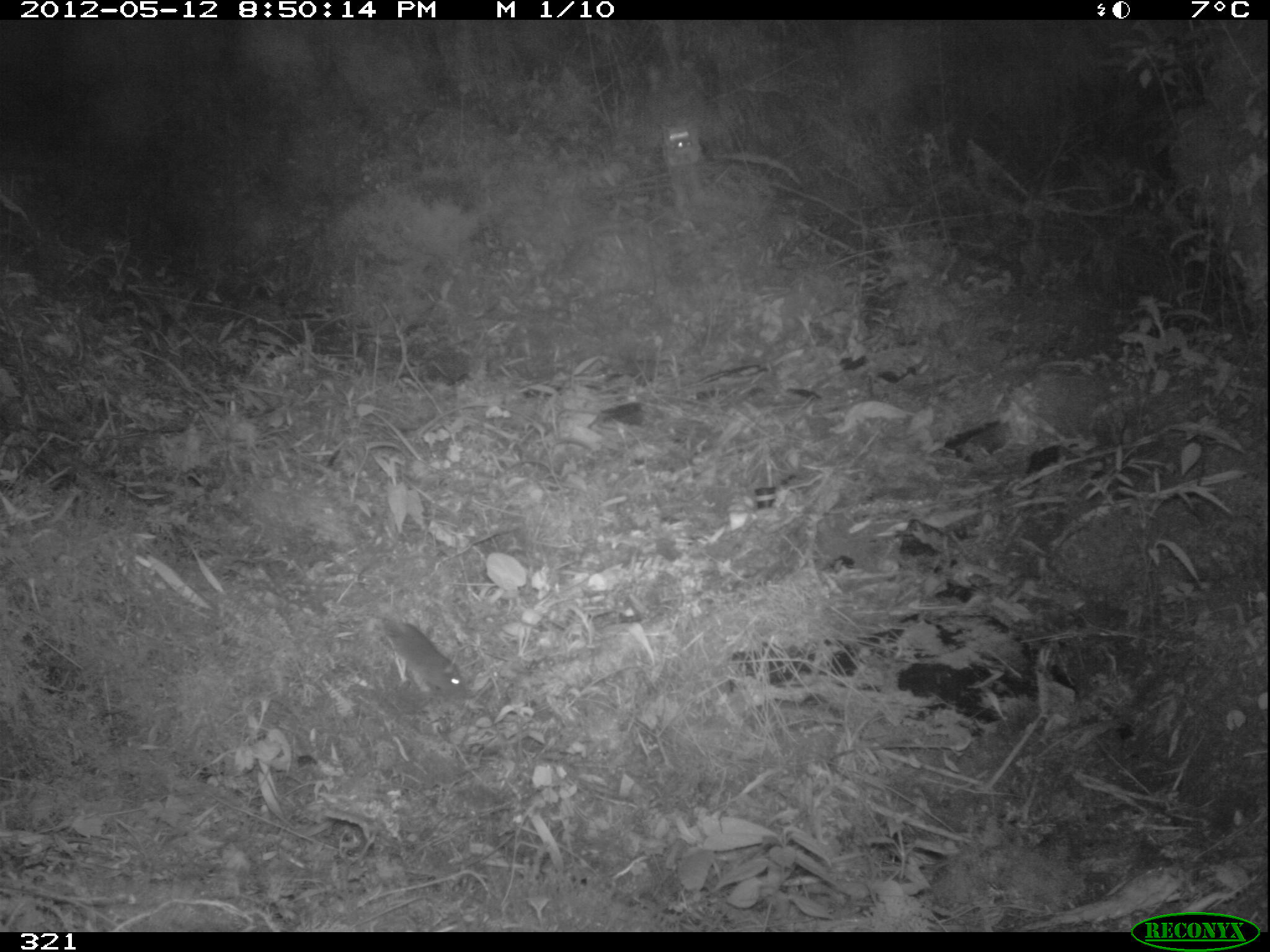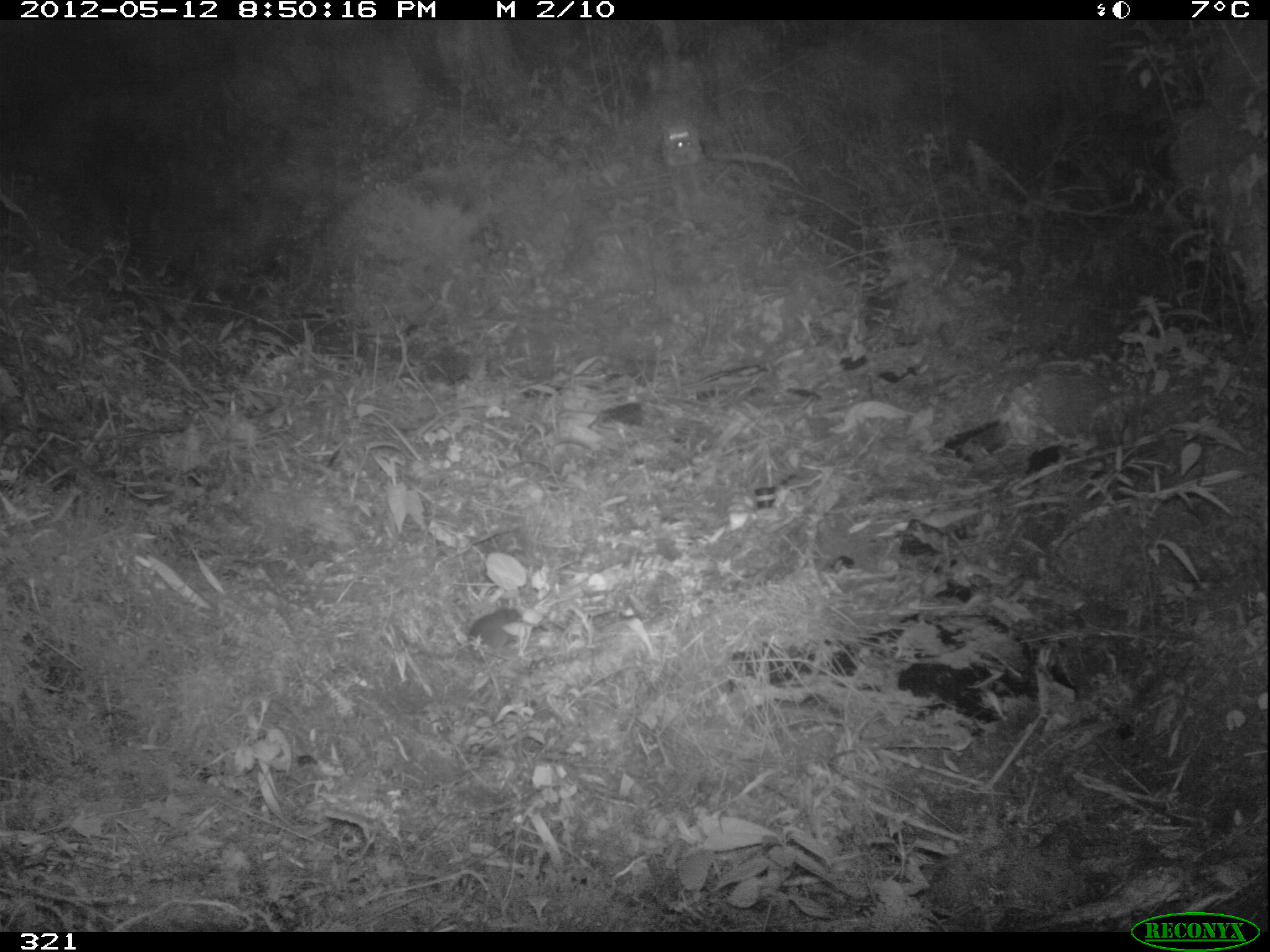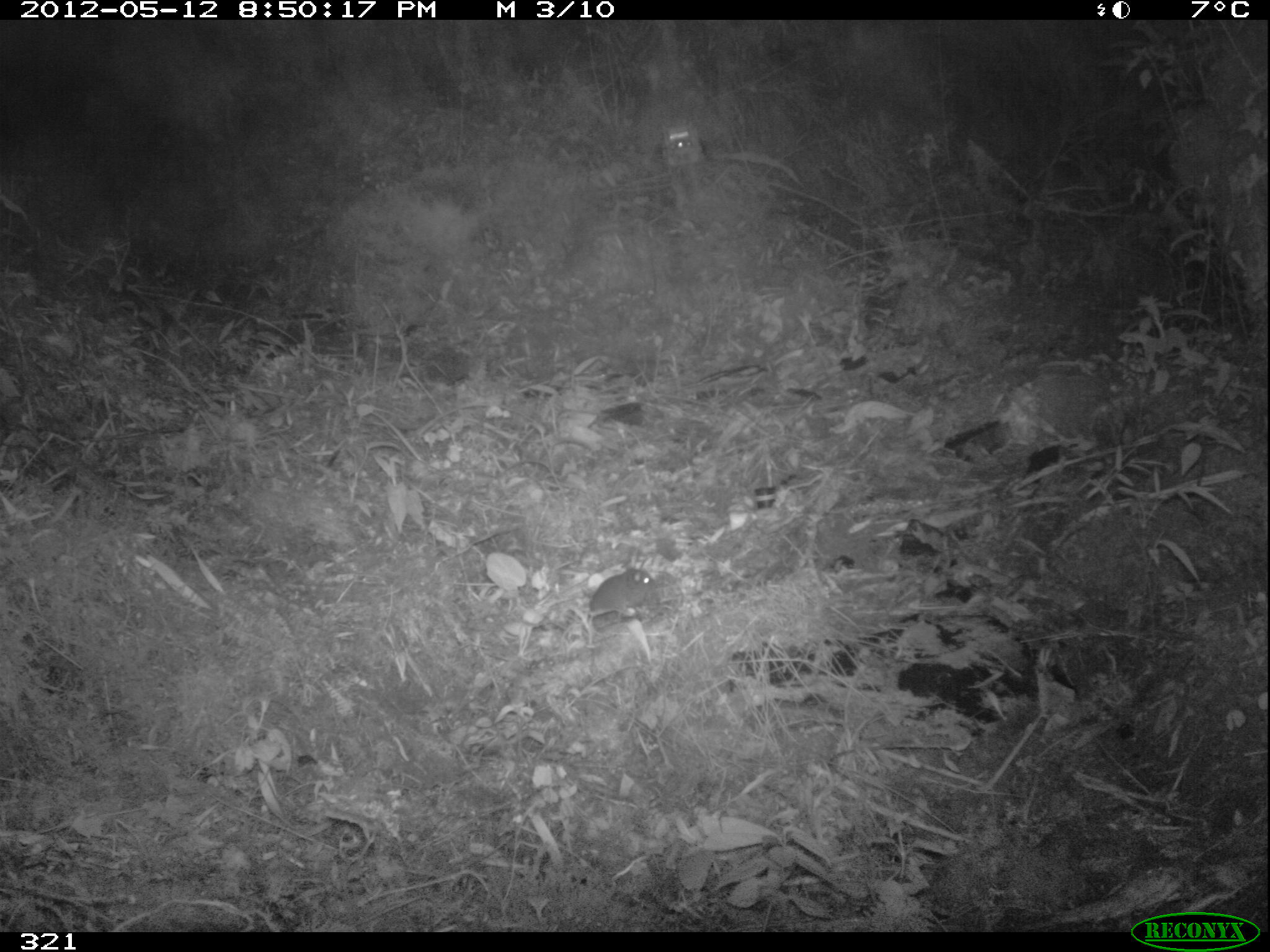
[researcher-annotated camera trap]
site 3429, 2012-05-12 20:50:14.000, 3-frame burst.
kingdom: Animalia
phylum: Chordata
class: Mammalia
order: Rodentia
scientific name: Rodentia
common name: rodents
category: unknown rodent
Unknown rodent (rodents) (Rodentia).